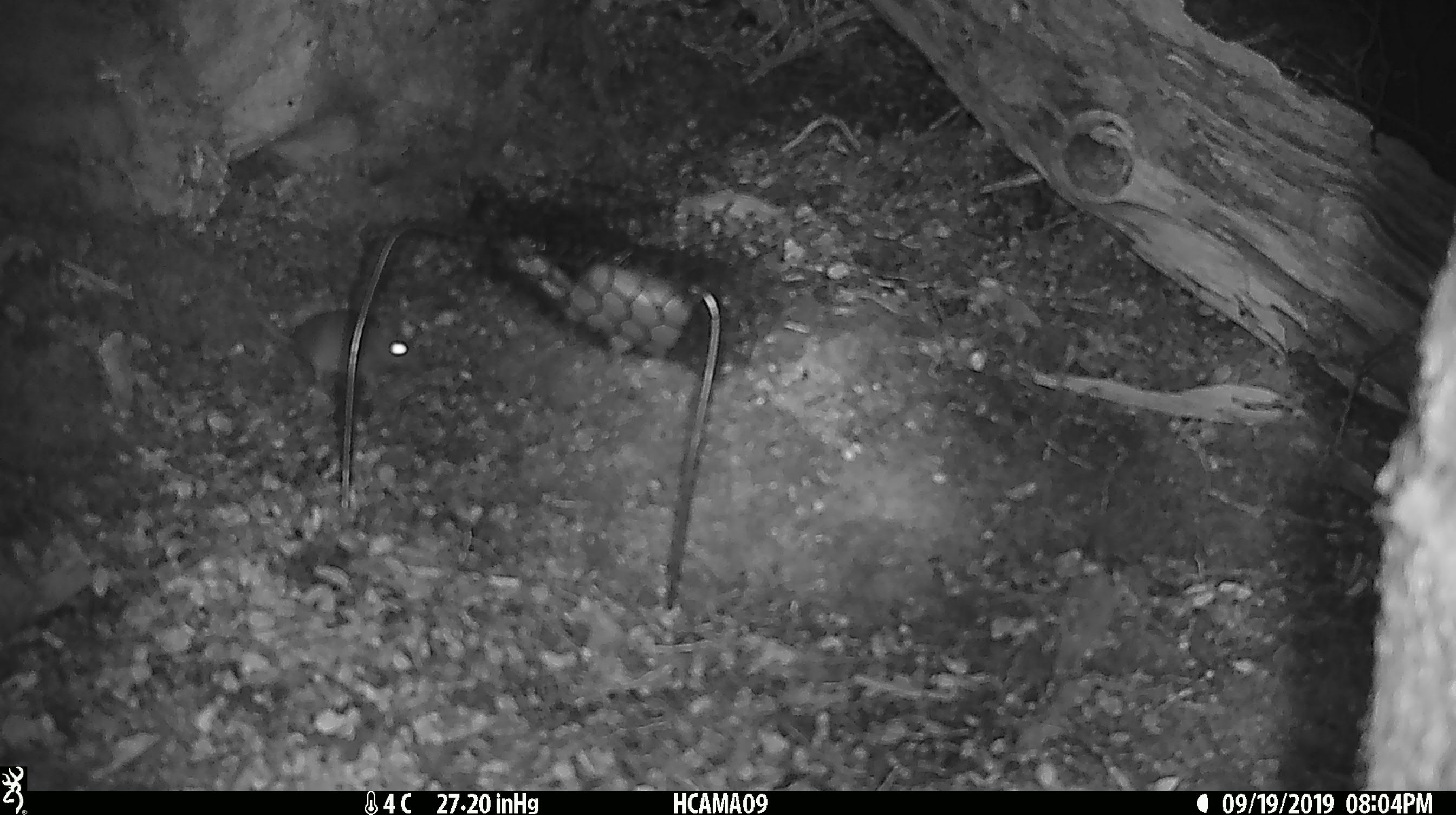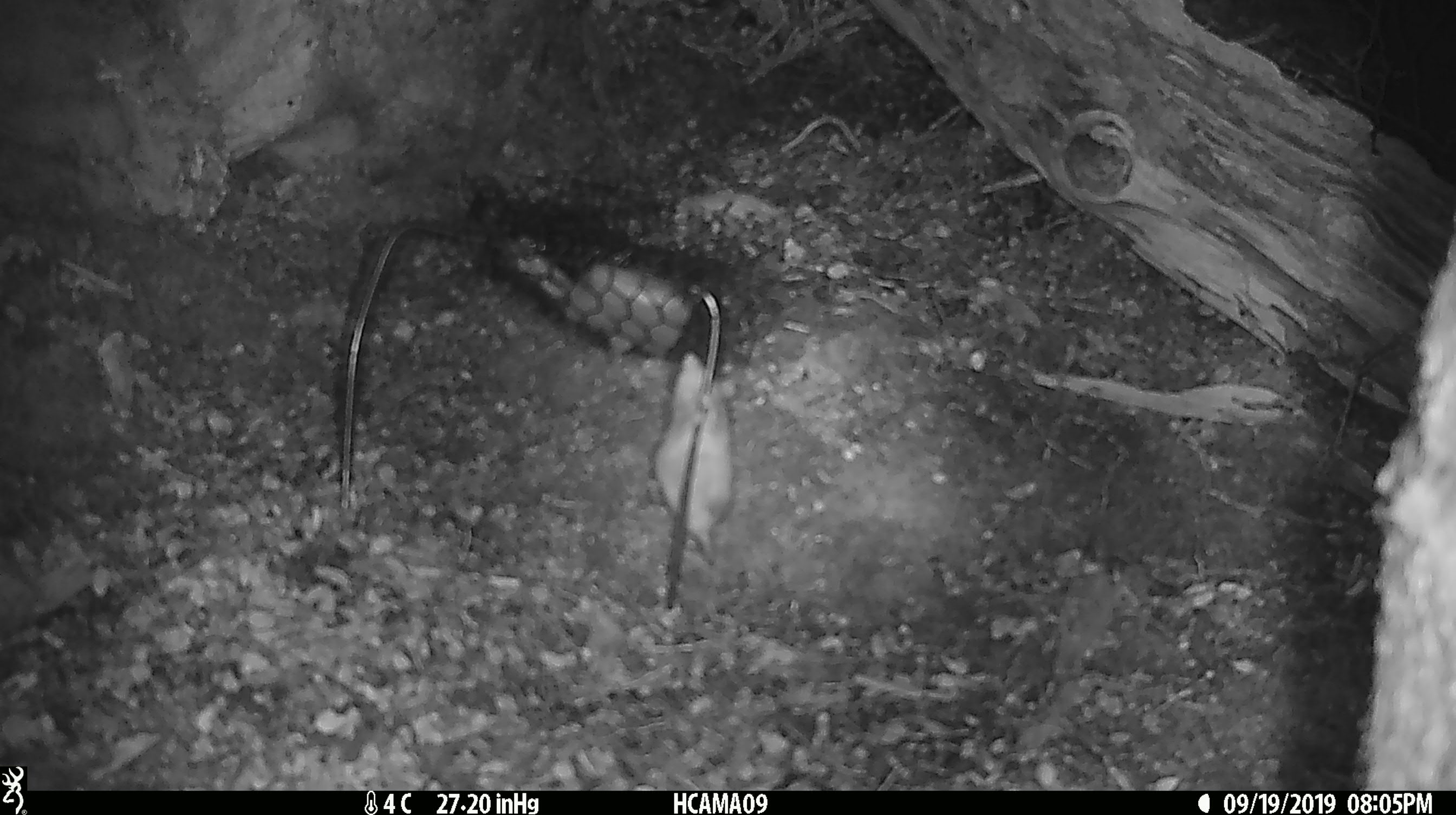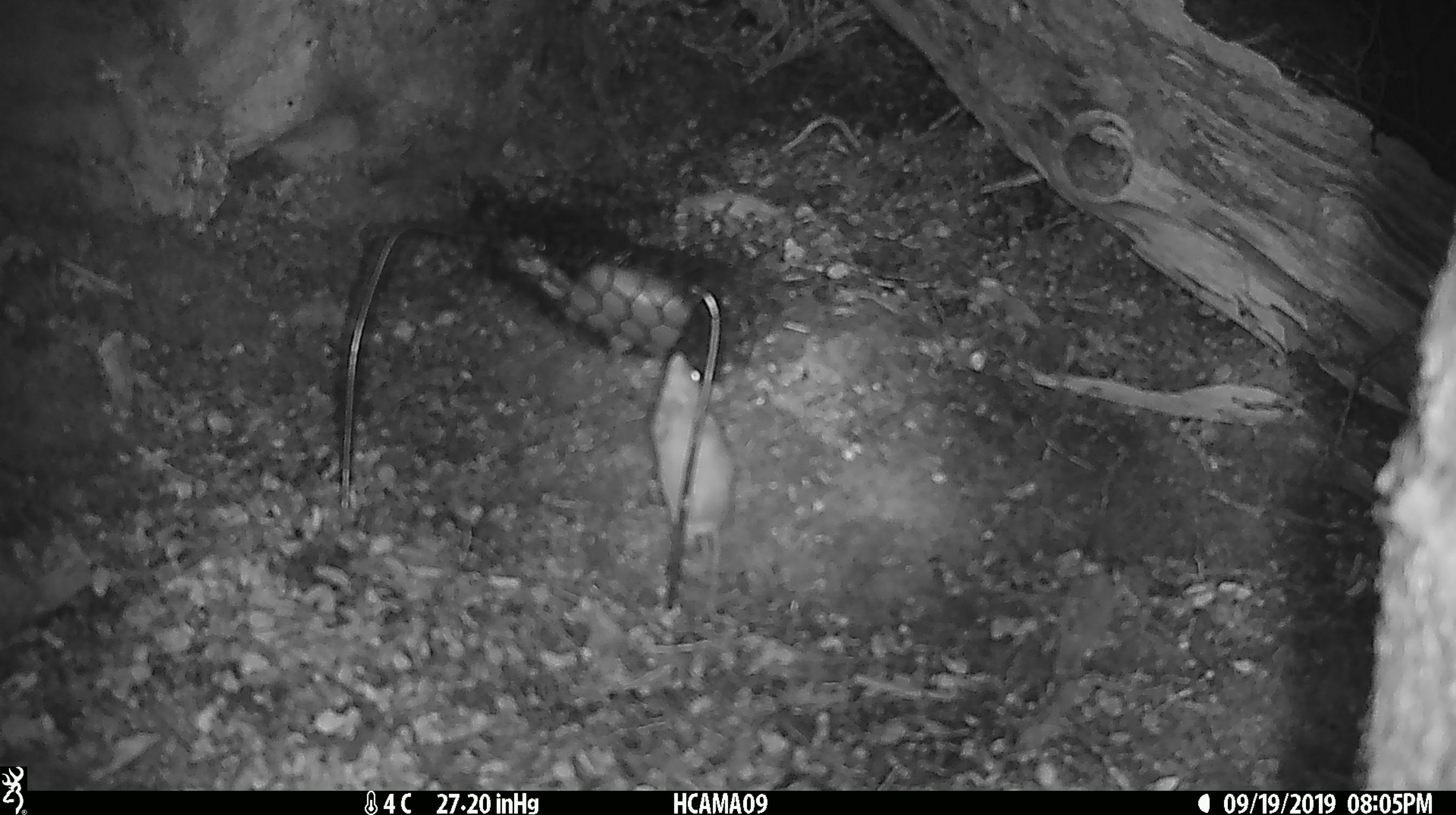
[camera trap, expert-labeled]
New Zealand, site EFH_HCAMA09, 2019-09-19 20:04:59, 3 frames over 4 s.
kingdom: Animalia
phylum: Chordata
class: Mammalia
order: Rodentia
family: Muridae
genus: Mus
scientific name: Mus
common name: mouse